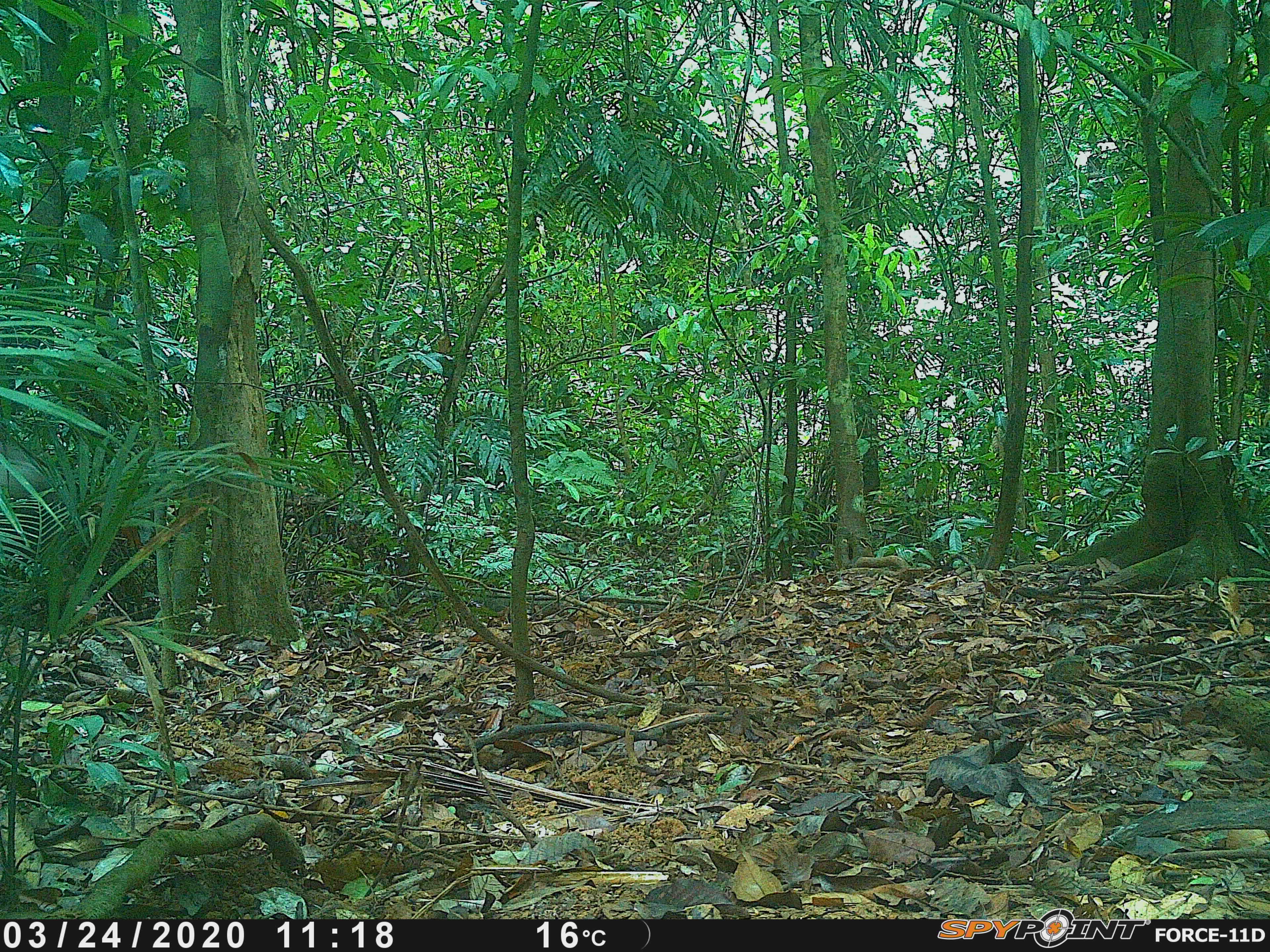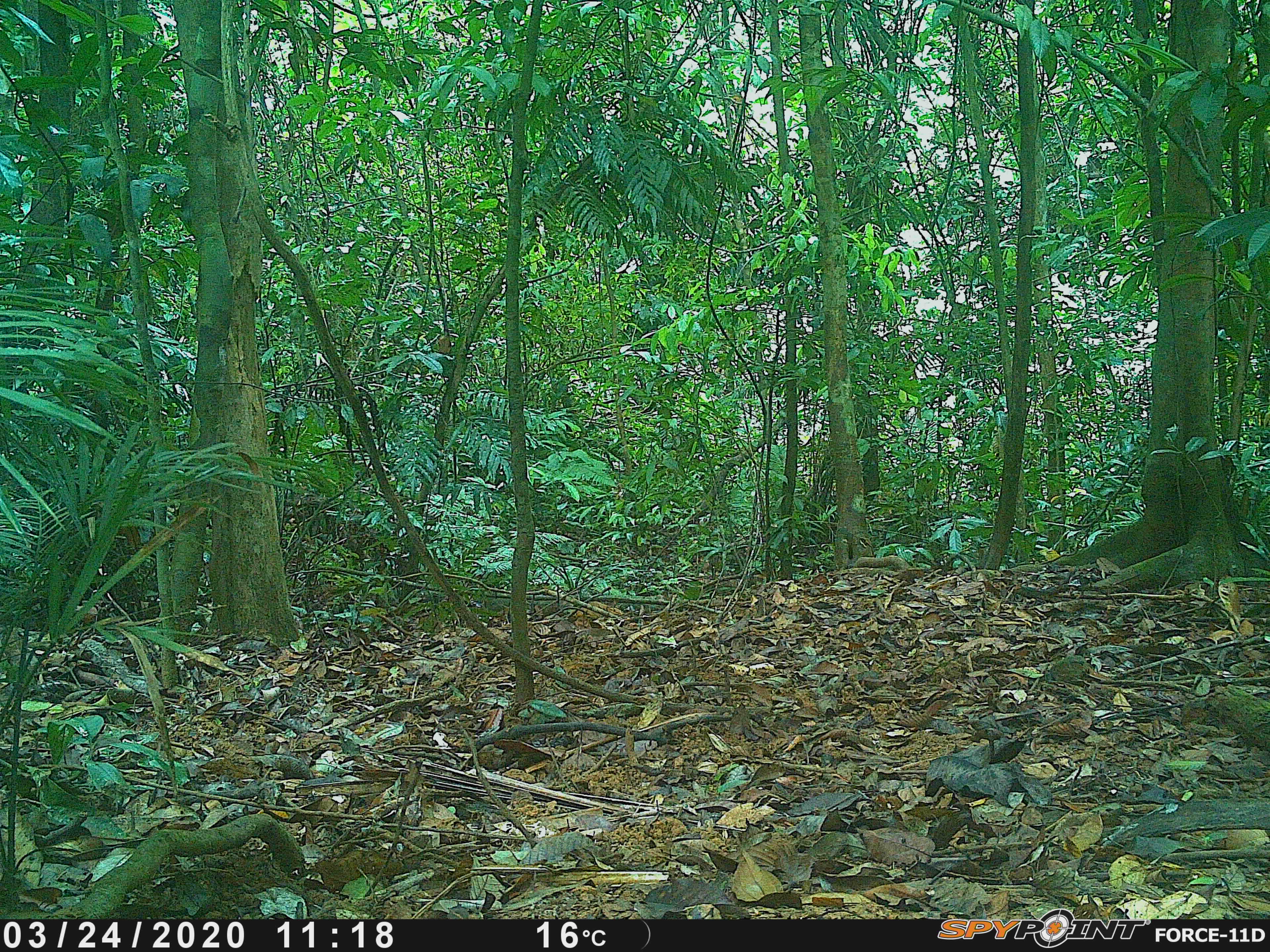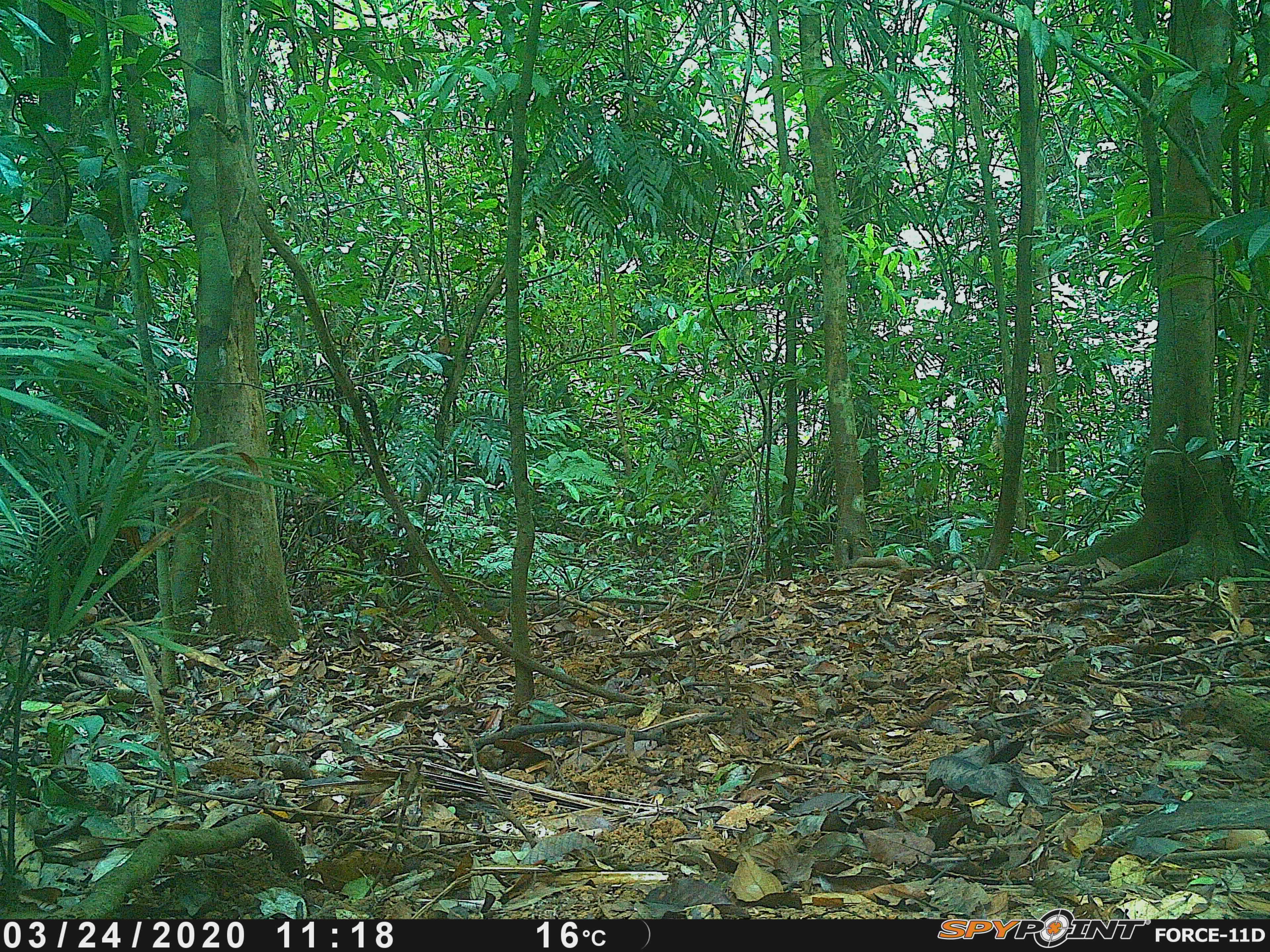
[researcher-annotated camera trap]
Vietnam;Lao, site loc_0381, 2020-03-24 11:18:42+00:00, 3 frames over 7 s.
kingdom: Animalia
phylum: Chordata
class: Mammalia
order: Artiodactyla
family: Suidae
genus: Sus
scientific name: Sus scrofa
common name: eurasian wild pig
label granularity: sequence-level